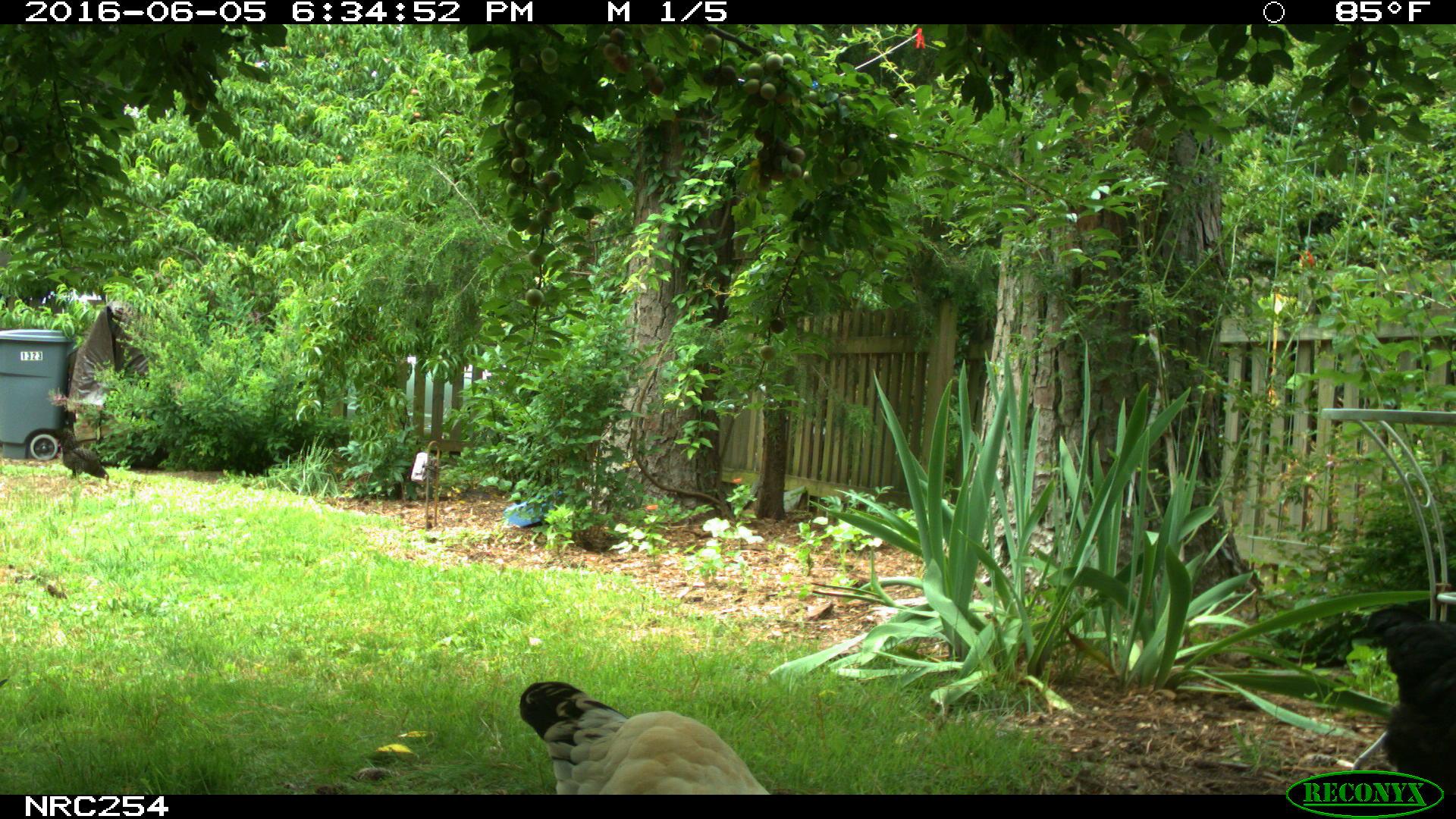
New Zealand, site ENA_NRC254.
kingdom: Animalia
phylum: Chordata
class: Aves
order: Galliformes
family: Phasianidae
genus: Gallus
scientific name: Gallus gallus domesticus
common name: chicken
Chicken (Gallus gallus domesticus).